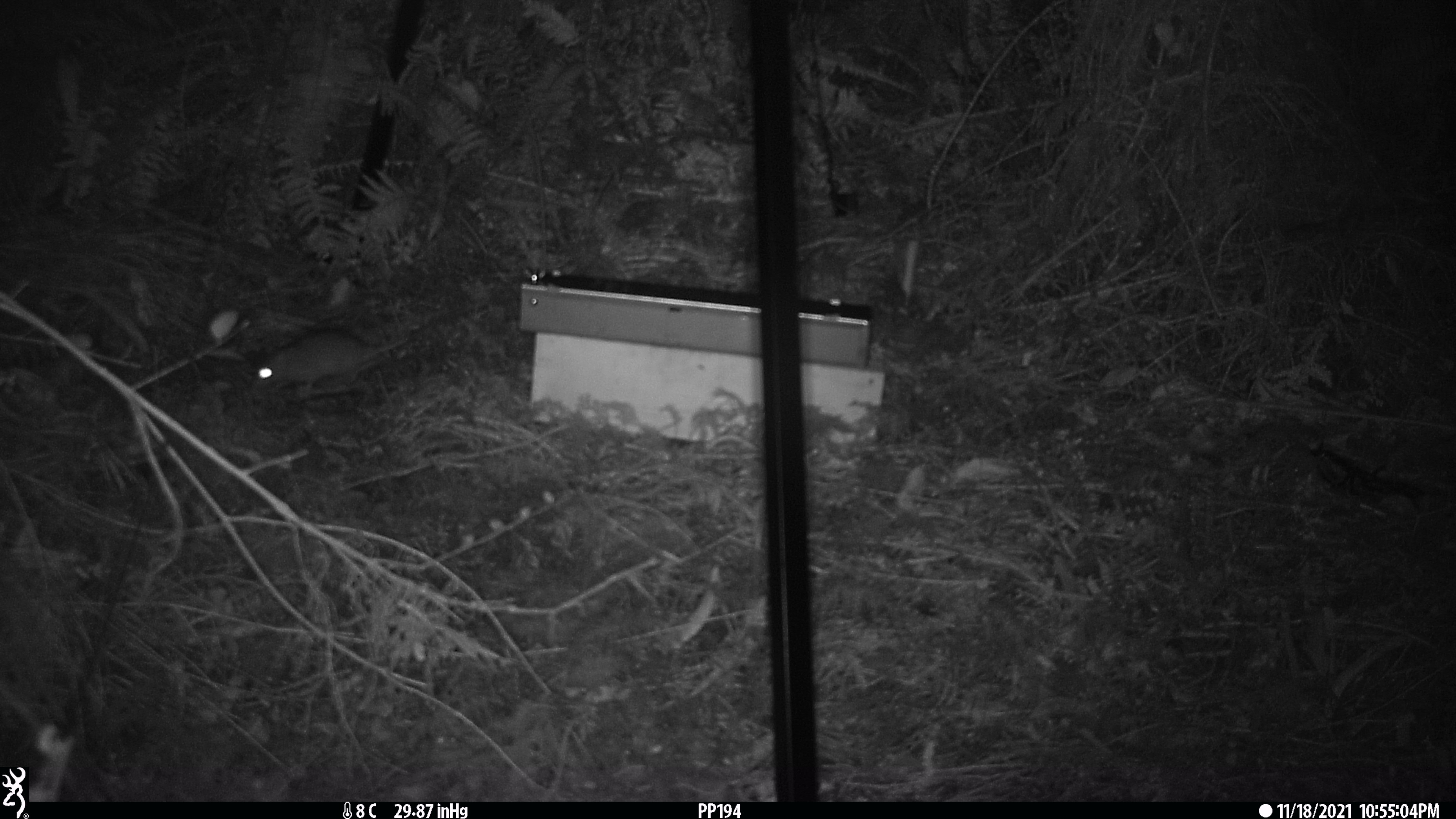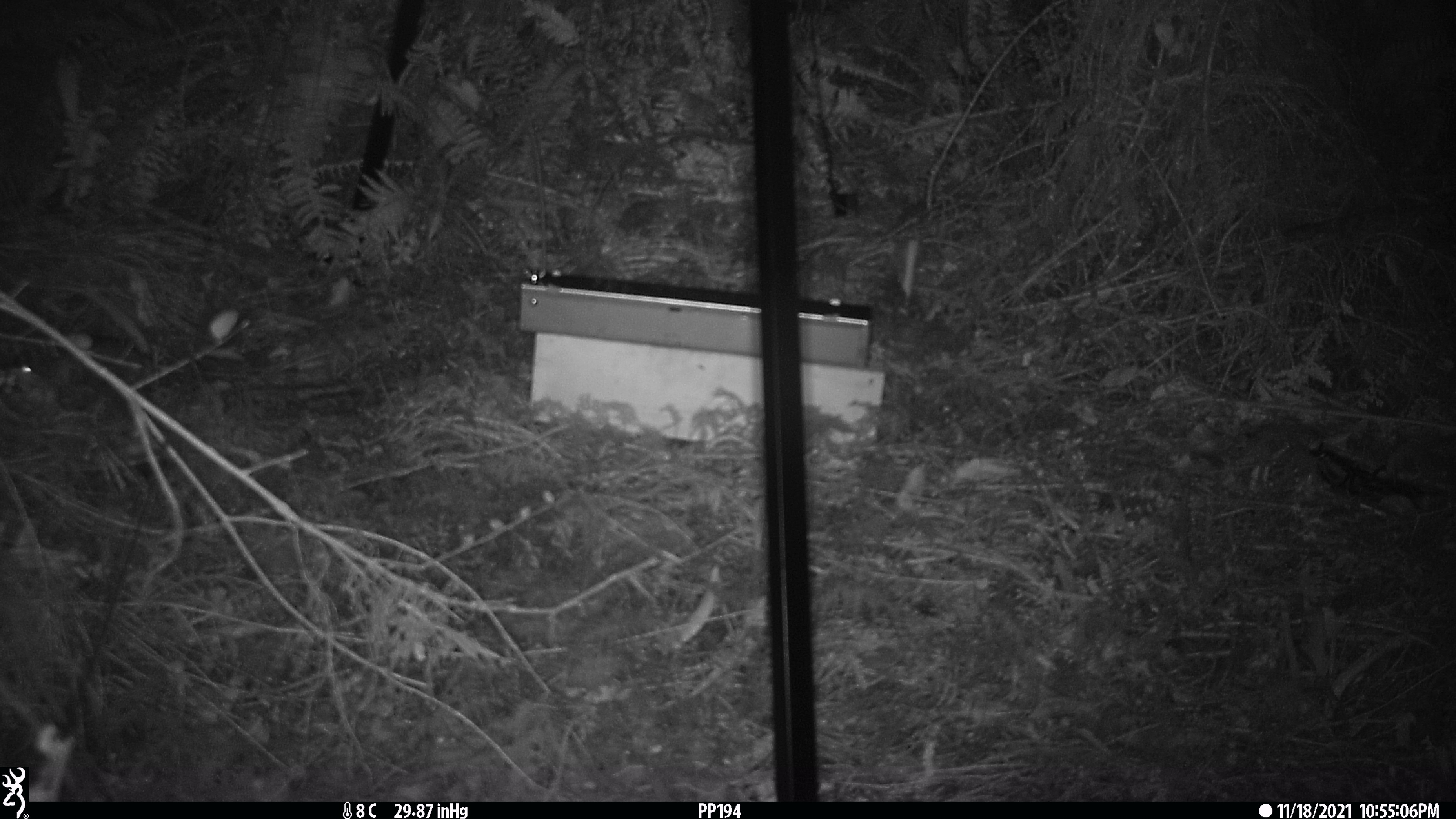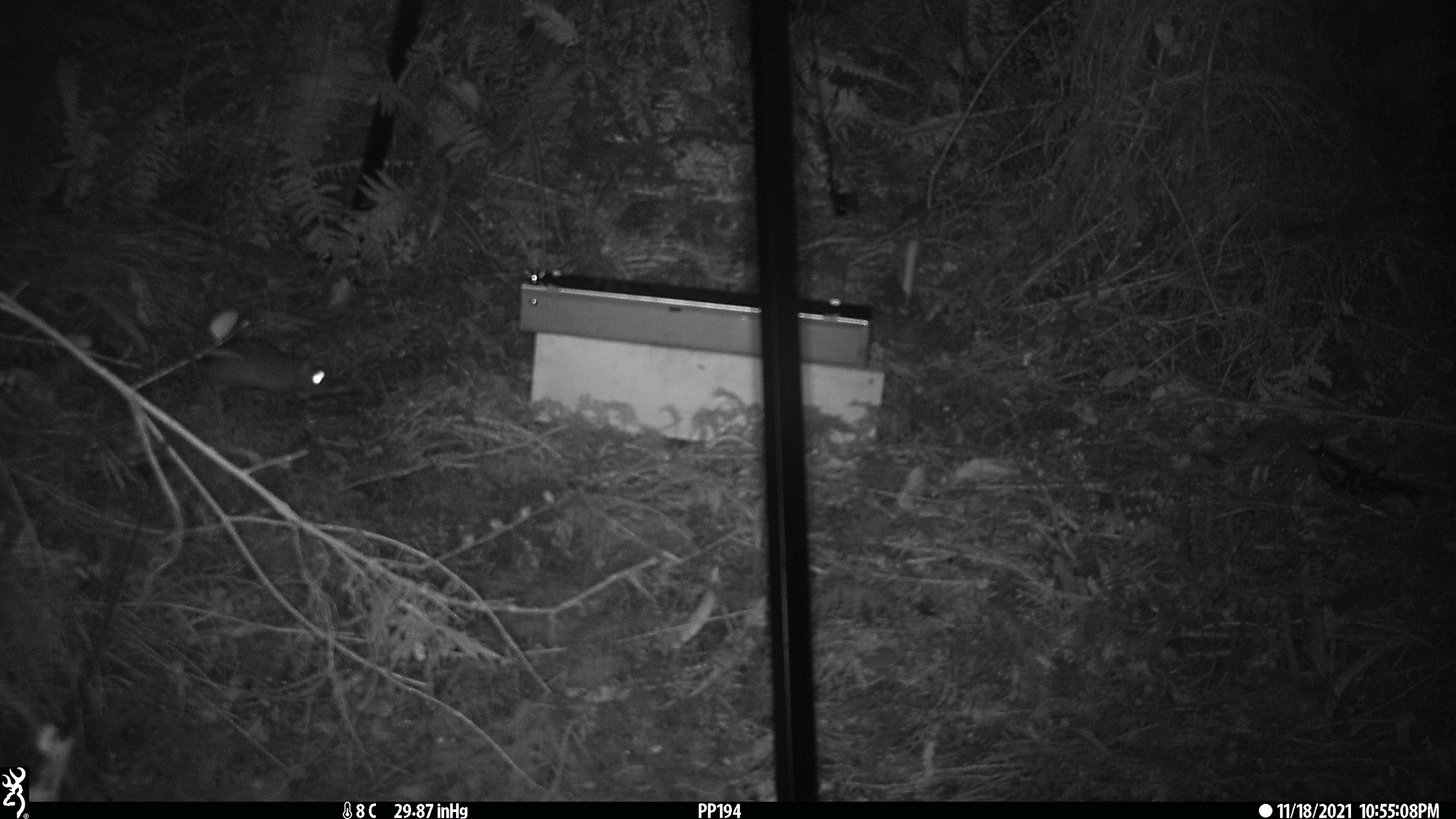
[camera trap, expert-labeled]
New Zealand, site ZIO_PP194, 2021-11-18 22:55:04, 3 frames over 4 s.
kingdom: Animalia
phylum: Chordata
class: Mammalia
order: Rodentia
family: Muridae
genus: Rattus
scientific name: Rattus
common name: rat